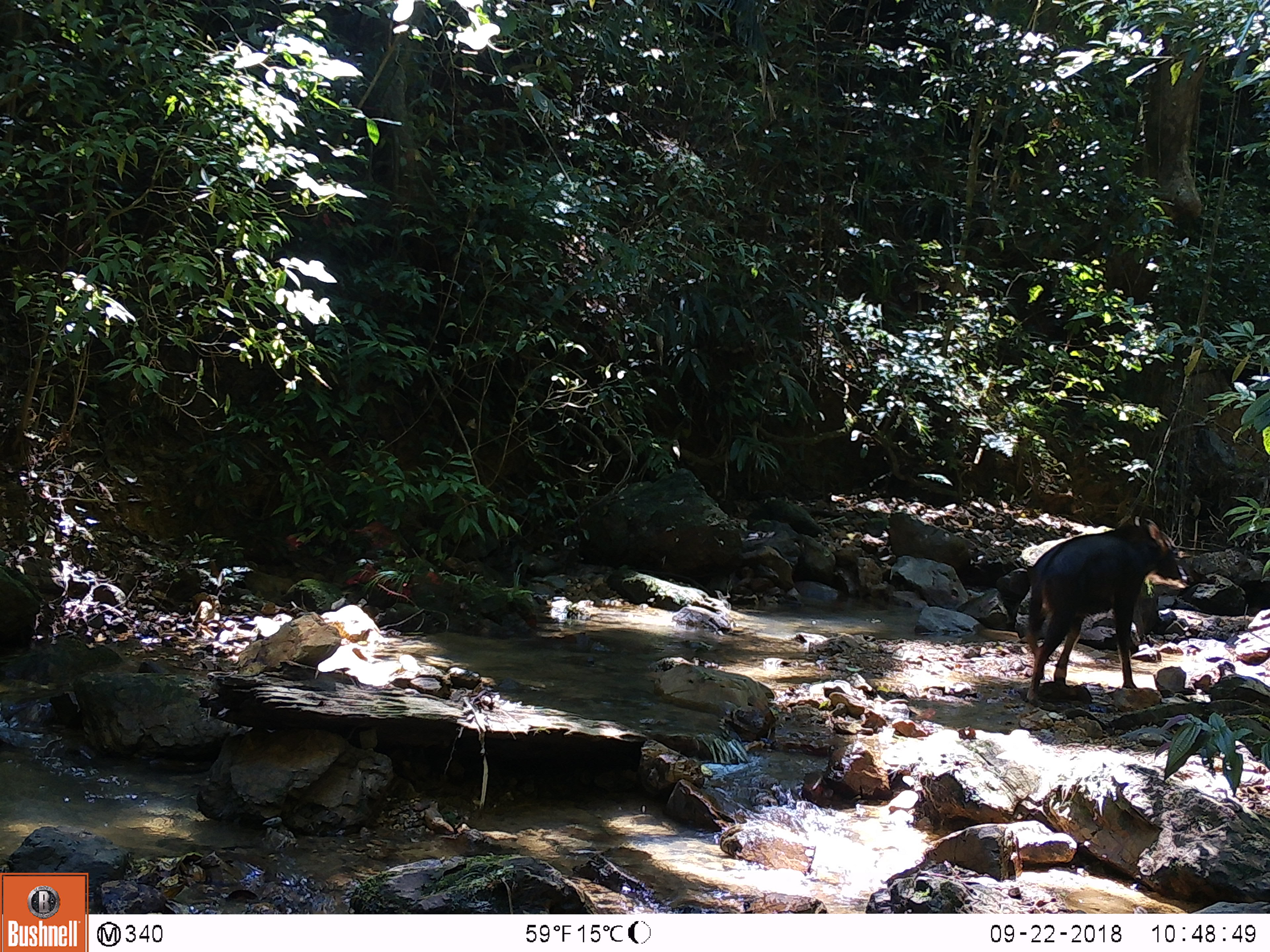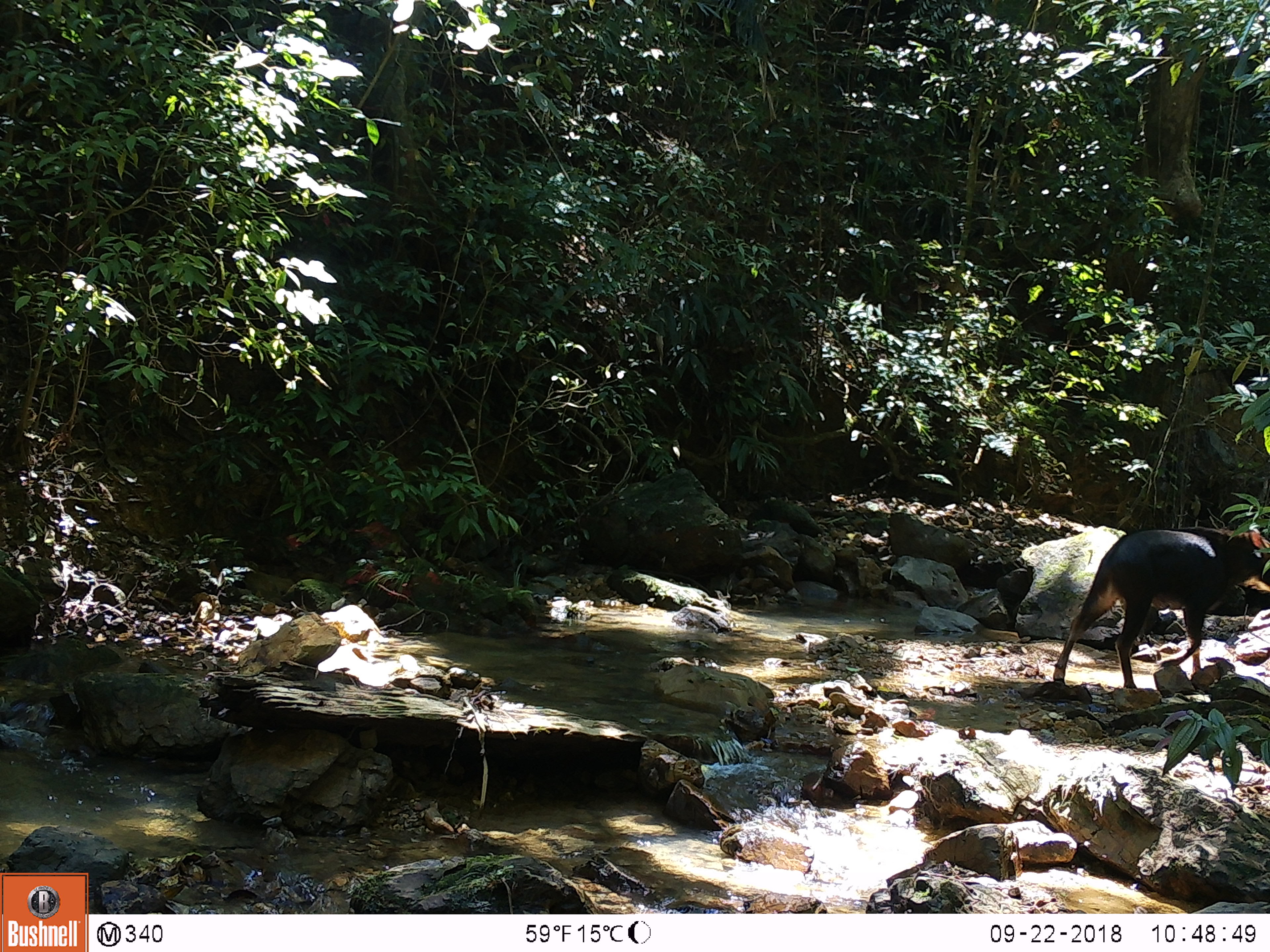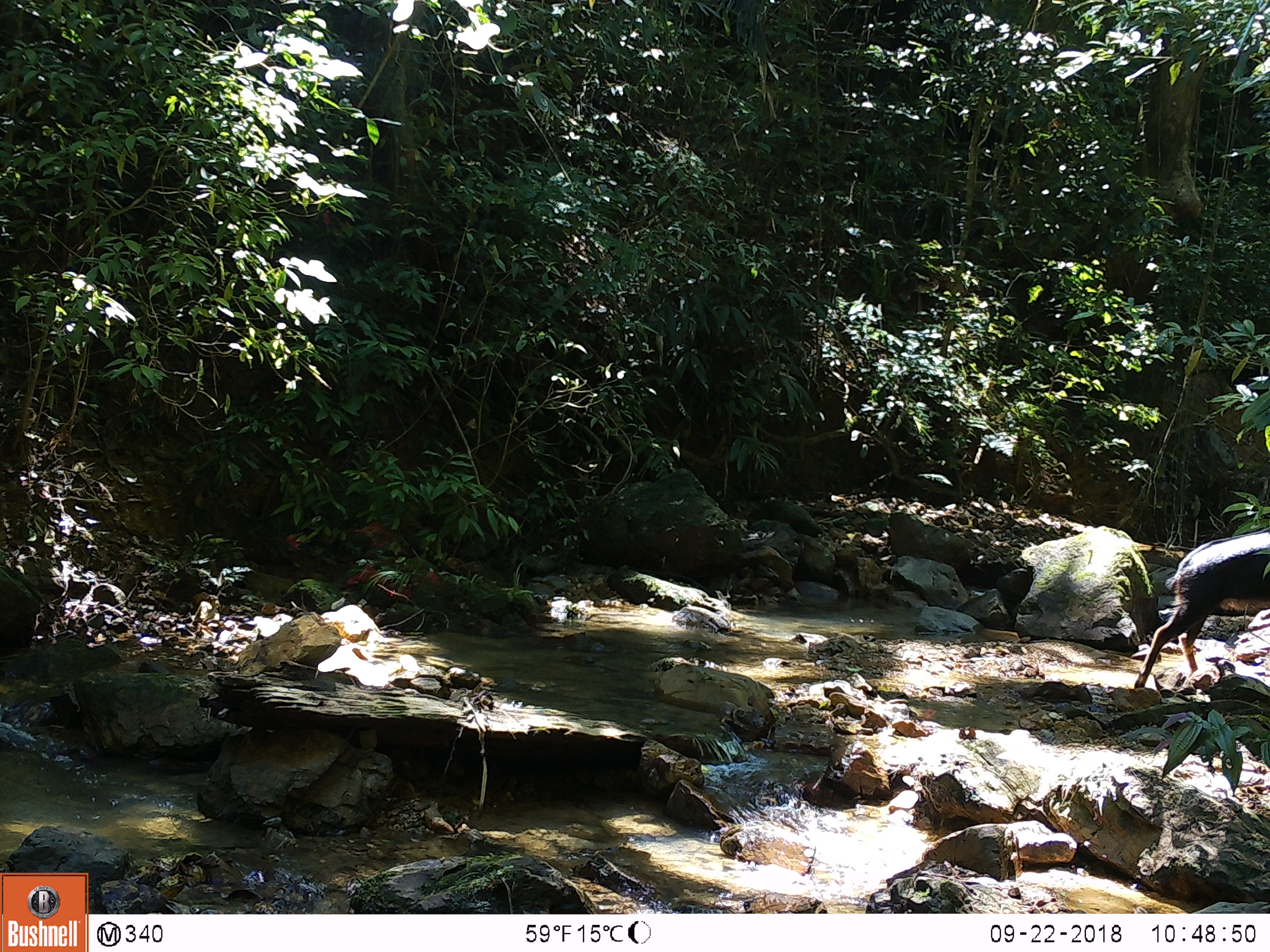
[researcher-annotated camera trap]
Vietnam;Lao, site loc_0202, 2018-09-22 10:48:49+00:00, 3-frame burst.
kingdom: Animalia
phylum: Chordata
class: Mammalia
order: Artiodactyla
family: Bovidae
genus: Capricornis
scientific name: Capricornis sumatraensis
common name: chinese serow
Chinese serow (Capricornis sumatraensis). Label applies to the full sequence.